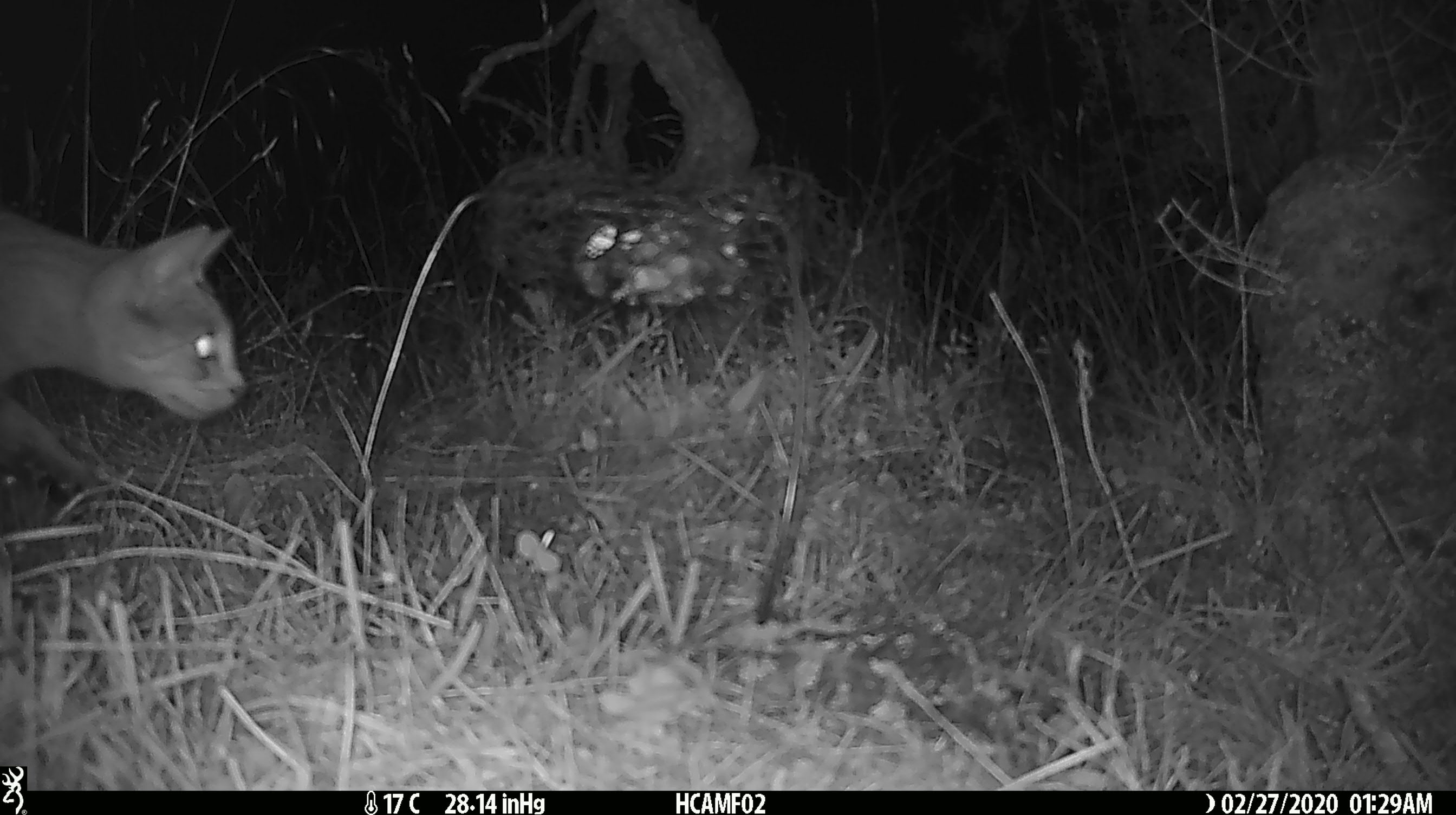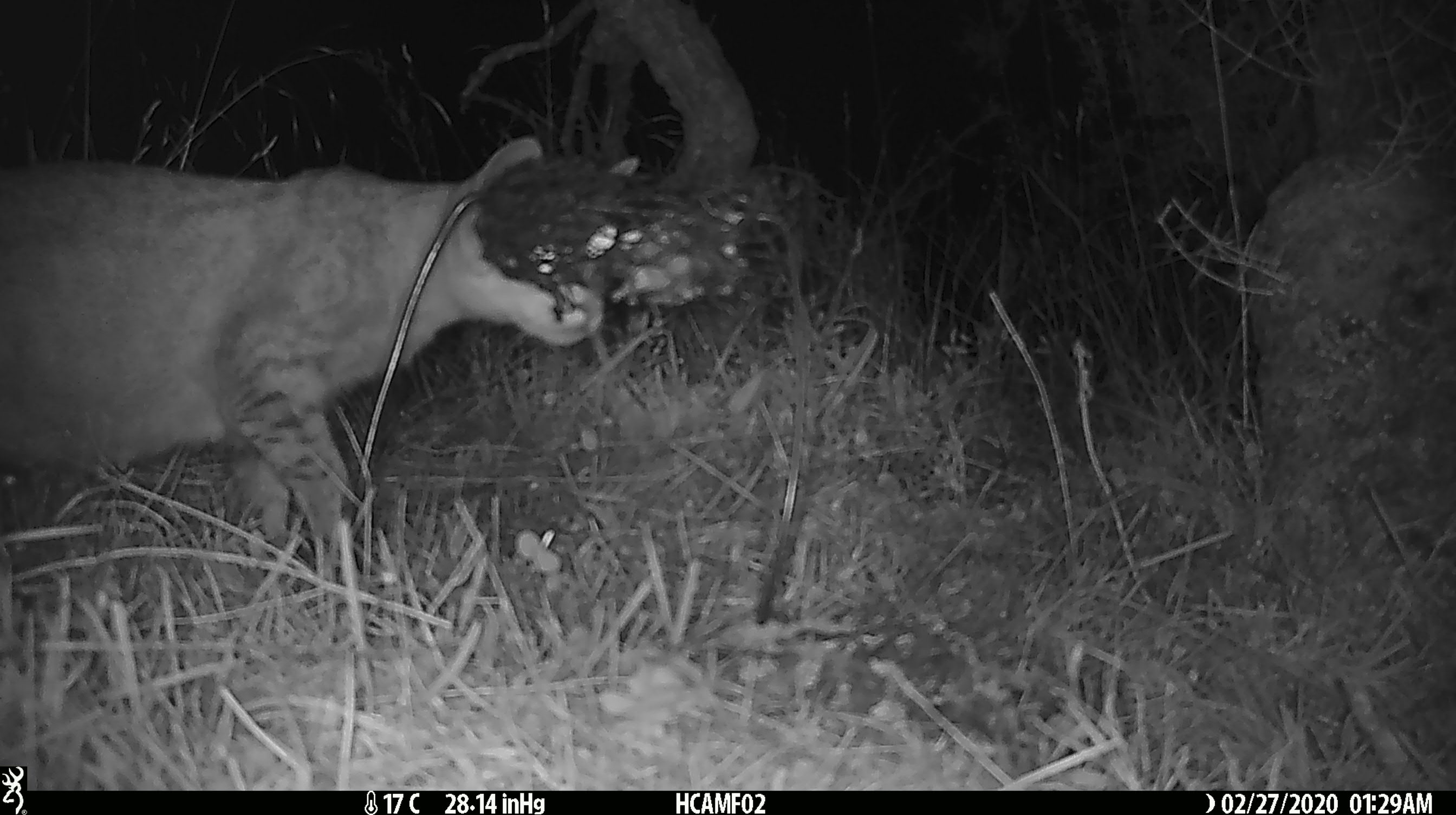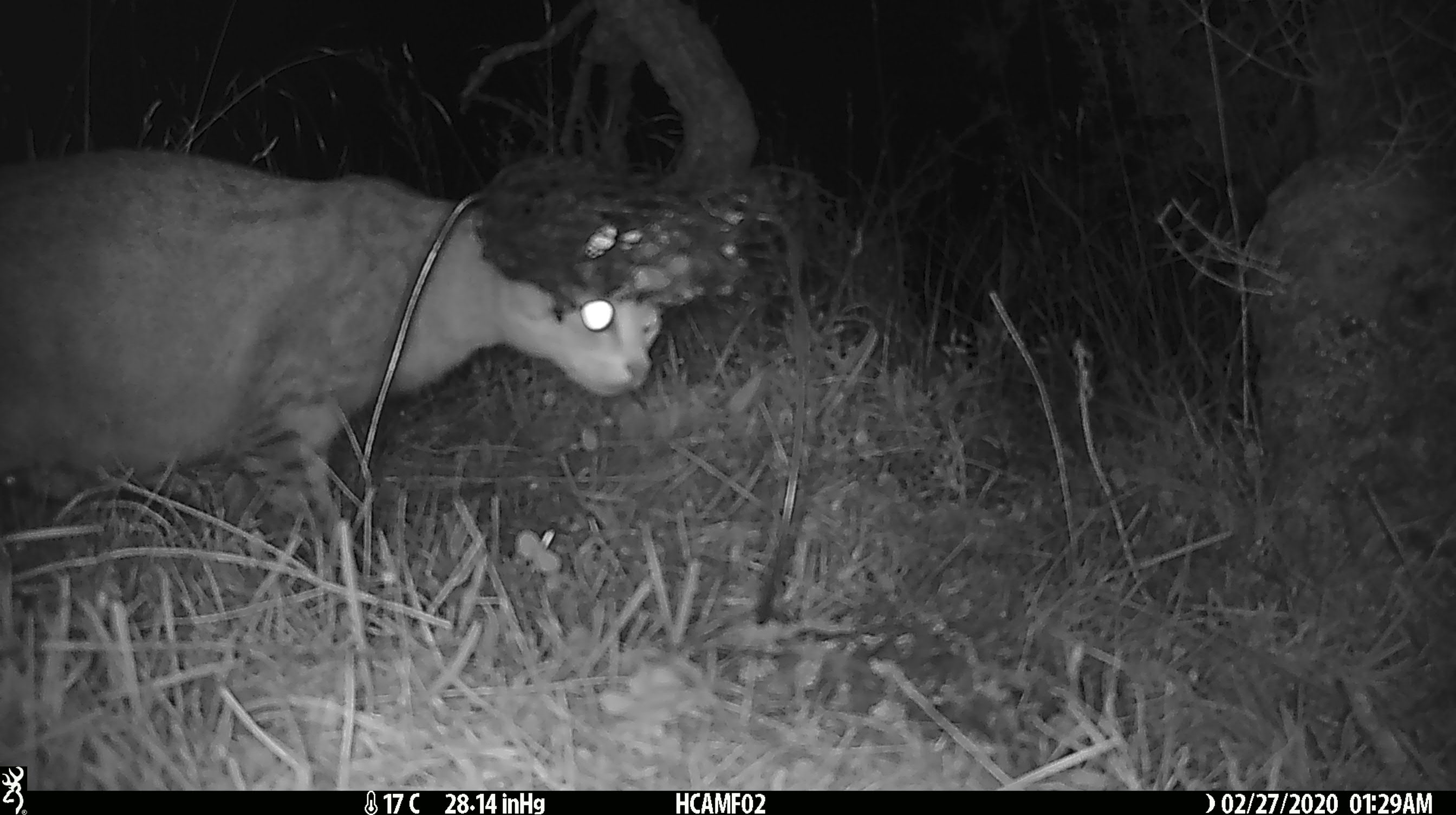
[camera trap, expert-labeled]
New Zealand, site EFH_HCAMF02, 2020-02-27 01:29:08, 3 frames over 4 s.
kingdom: Animalia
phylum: Chordata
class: Mammalia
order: Carnivora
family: Felidae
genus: Felis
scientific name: Felis catus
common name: domestic cat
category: cat